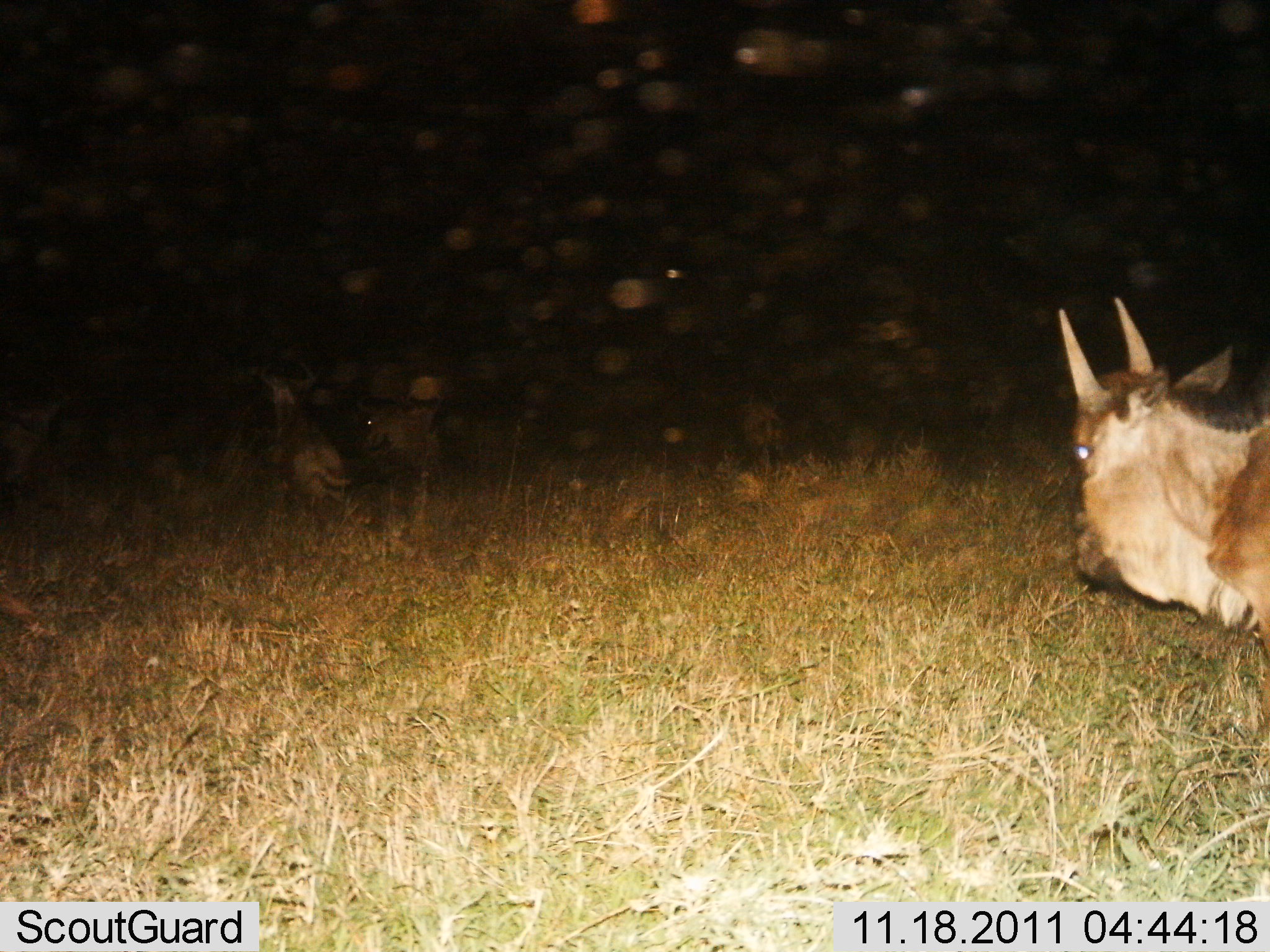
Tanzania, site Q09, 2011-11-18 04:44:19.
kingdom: Animalia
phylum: Chordata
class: Mammalia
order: Artiodactyla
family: Bovidae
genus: Connochaetes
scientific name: Connochaetes taurinus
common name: blue wildebeest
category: wildebeest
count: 2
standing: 79%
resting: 14%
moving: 29%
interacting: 0%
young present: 0%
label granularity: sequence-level